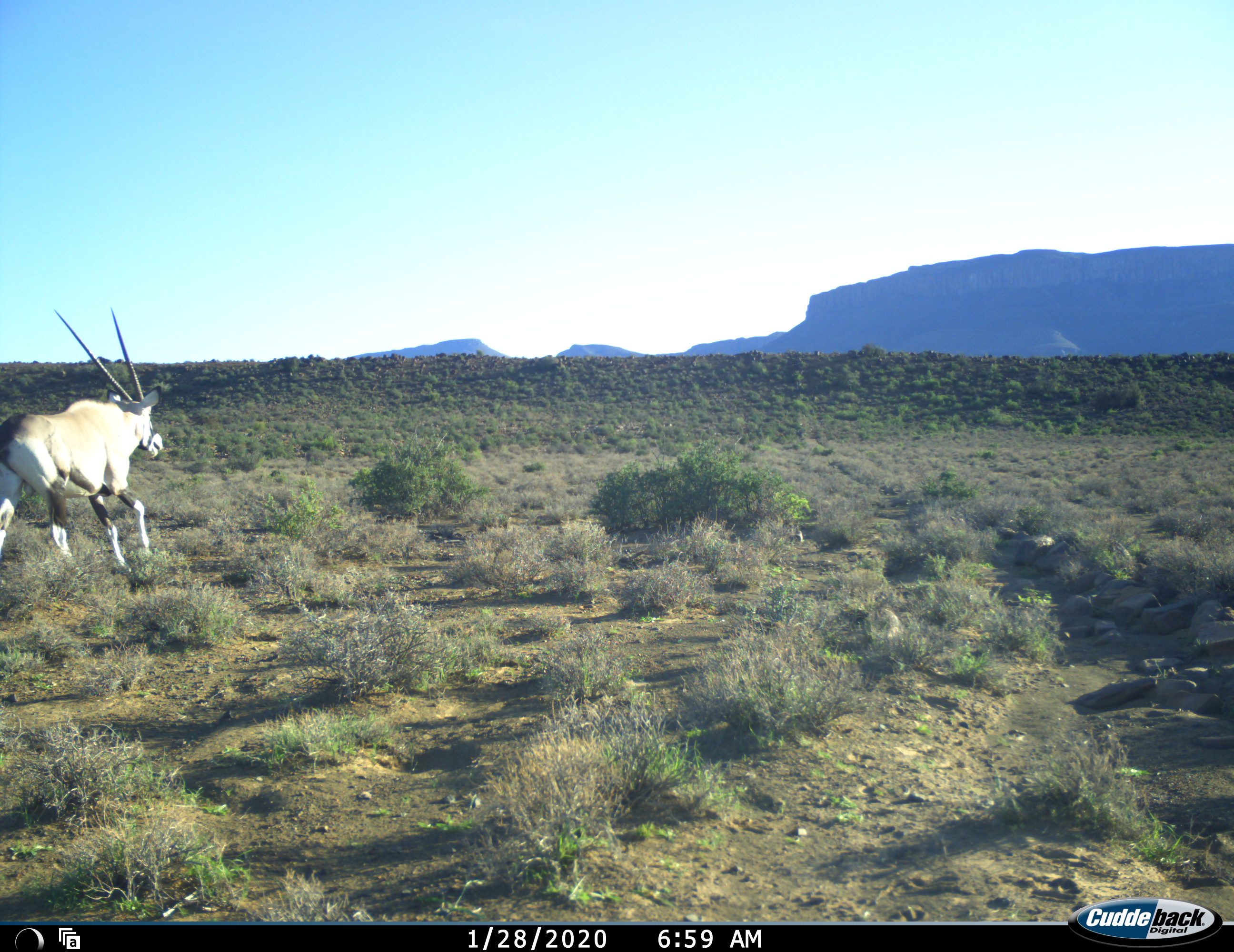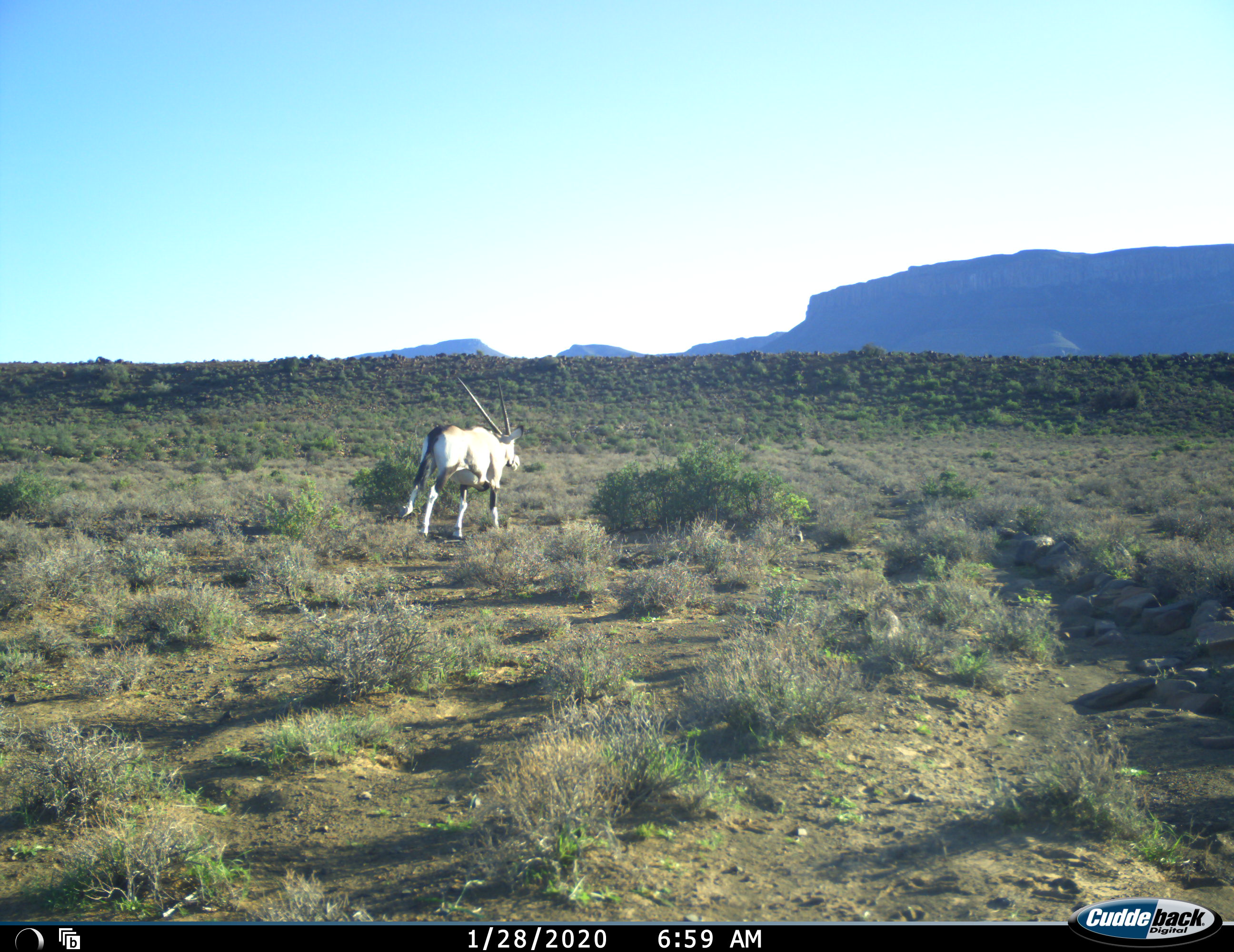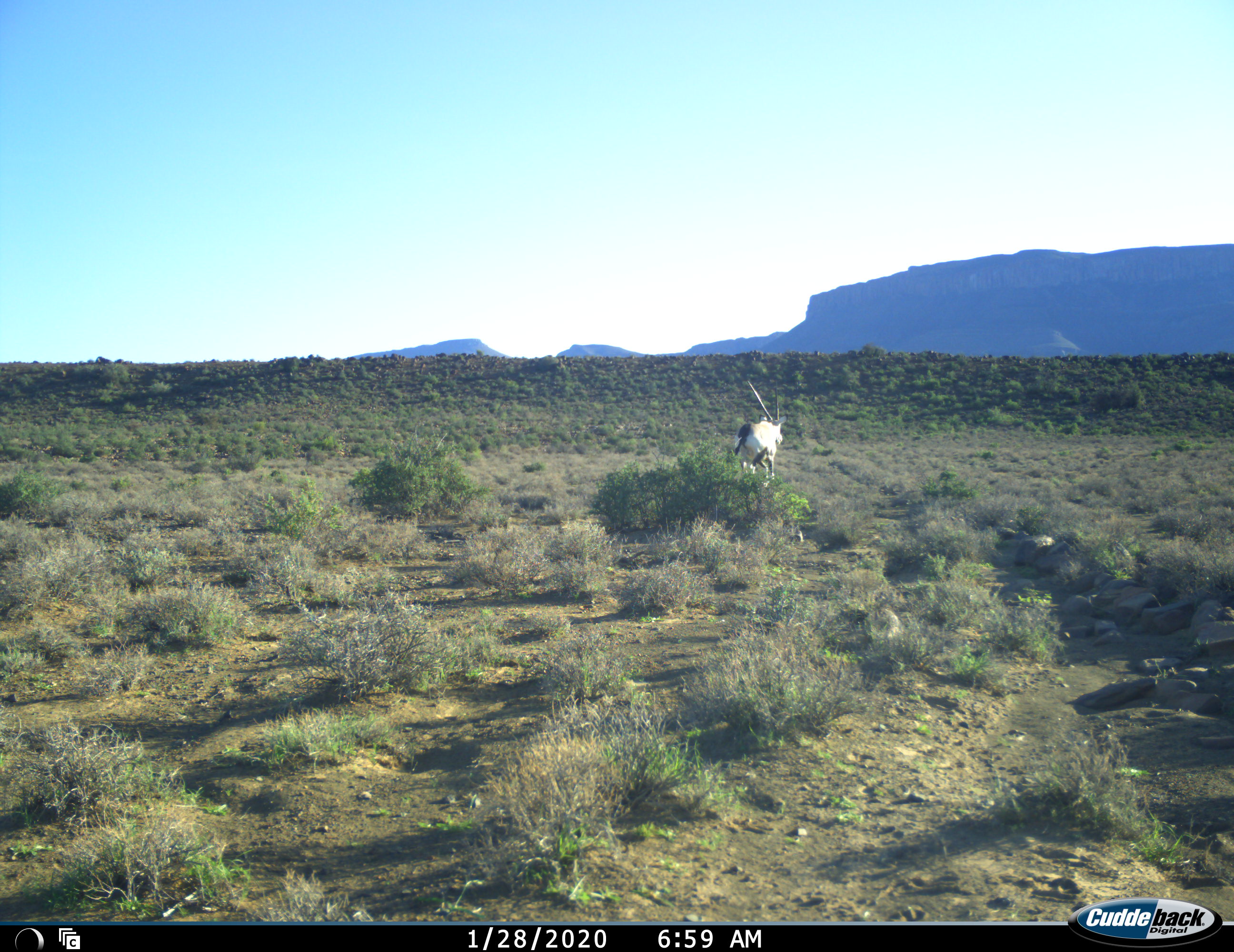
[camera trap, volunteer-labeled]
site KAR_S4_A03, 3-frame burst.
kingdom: Animalia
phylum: Chordata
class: Mammalia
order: Artiodactyla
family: Bovidae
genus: Oryx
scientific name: Oryx gazella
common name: gemsbok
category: oryx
Oryx (gemsbok) (Oryx gazella), count 1. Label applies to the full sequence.